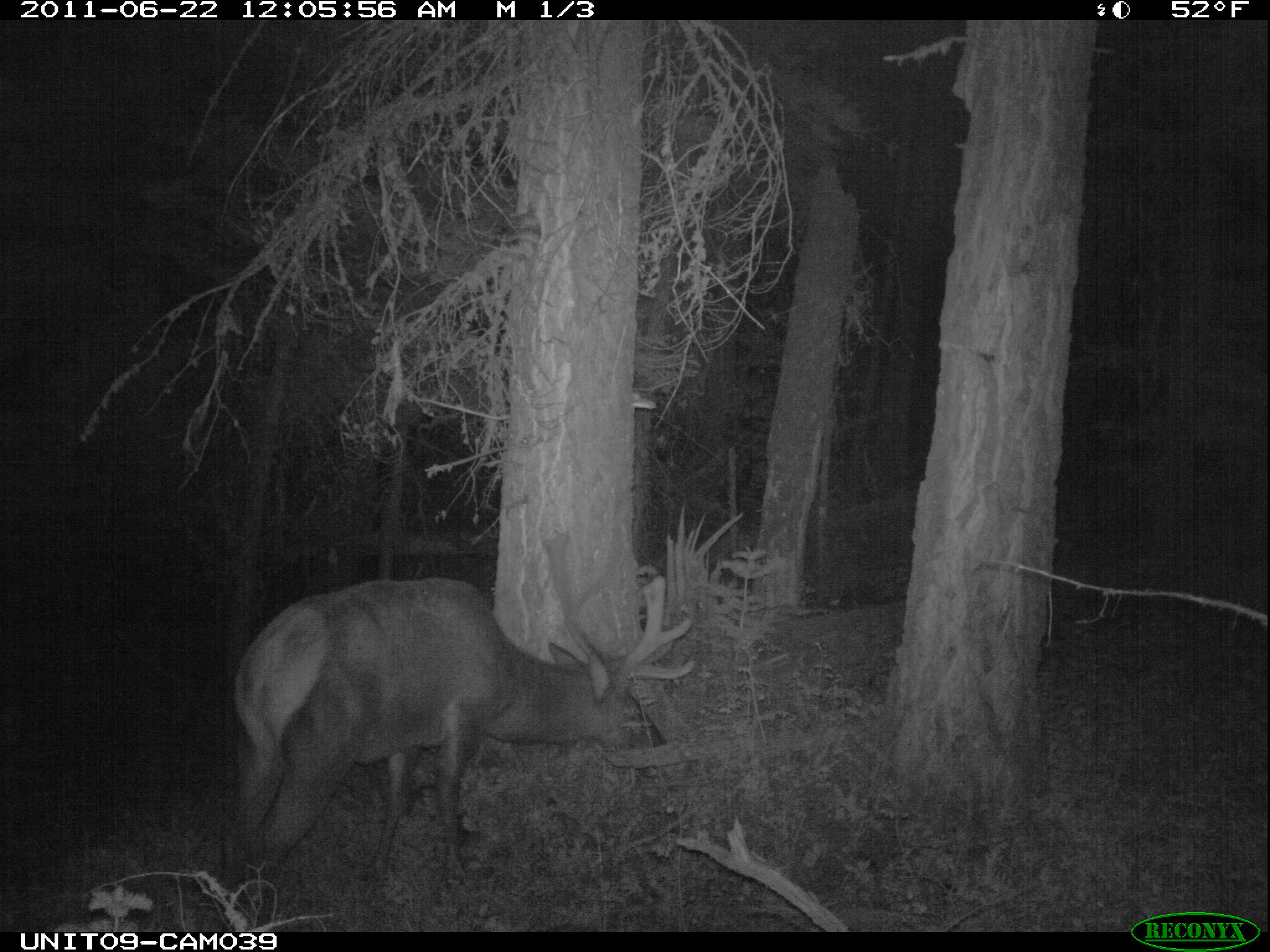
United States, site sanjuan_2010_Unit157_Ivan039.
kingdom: Animalia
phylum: Chordata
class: Mammalia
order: Artiodactyla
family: Cervidae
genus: Cervus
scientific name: Cervus elaphus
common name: red deer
Cervus elaphus (red deer).